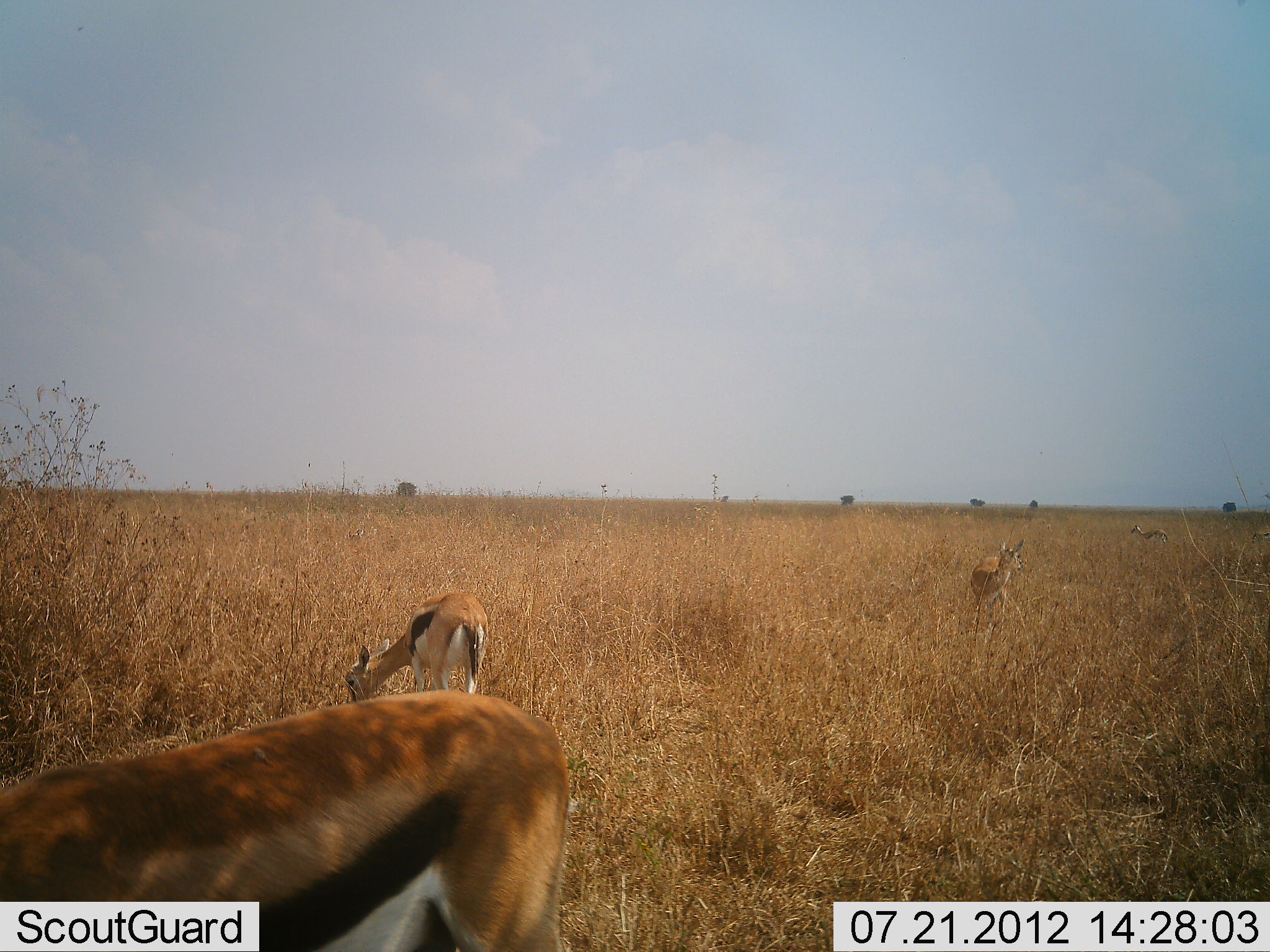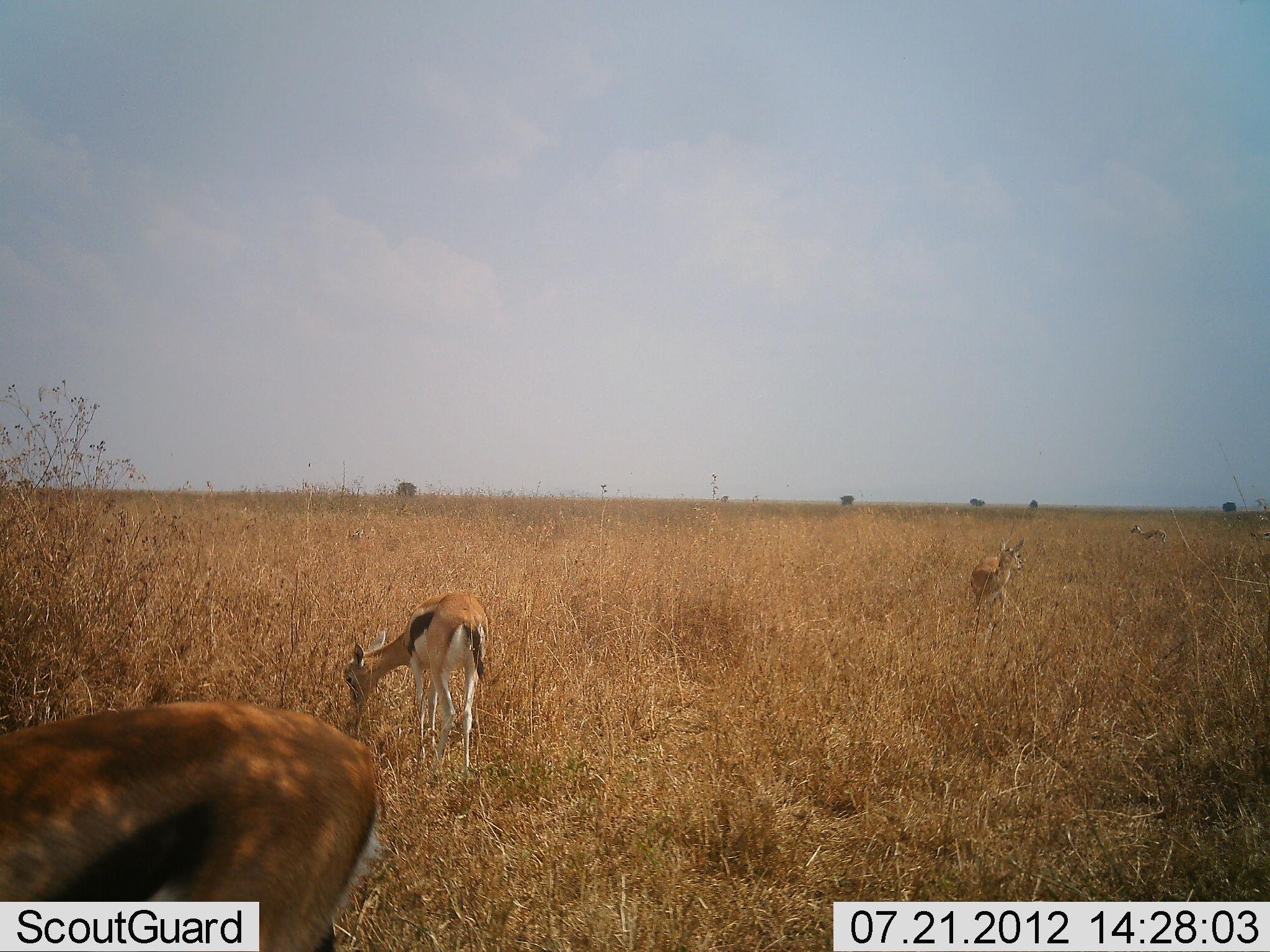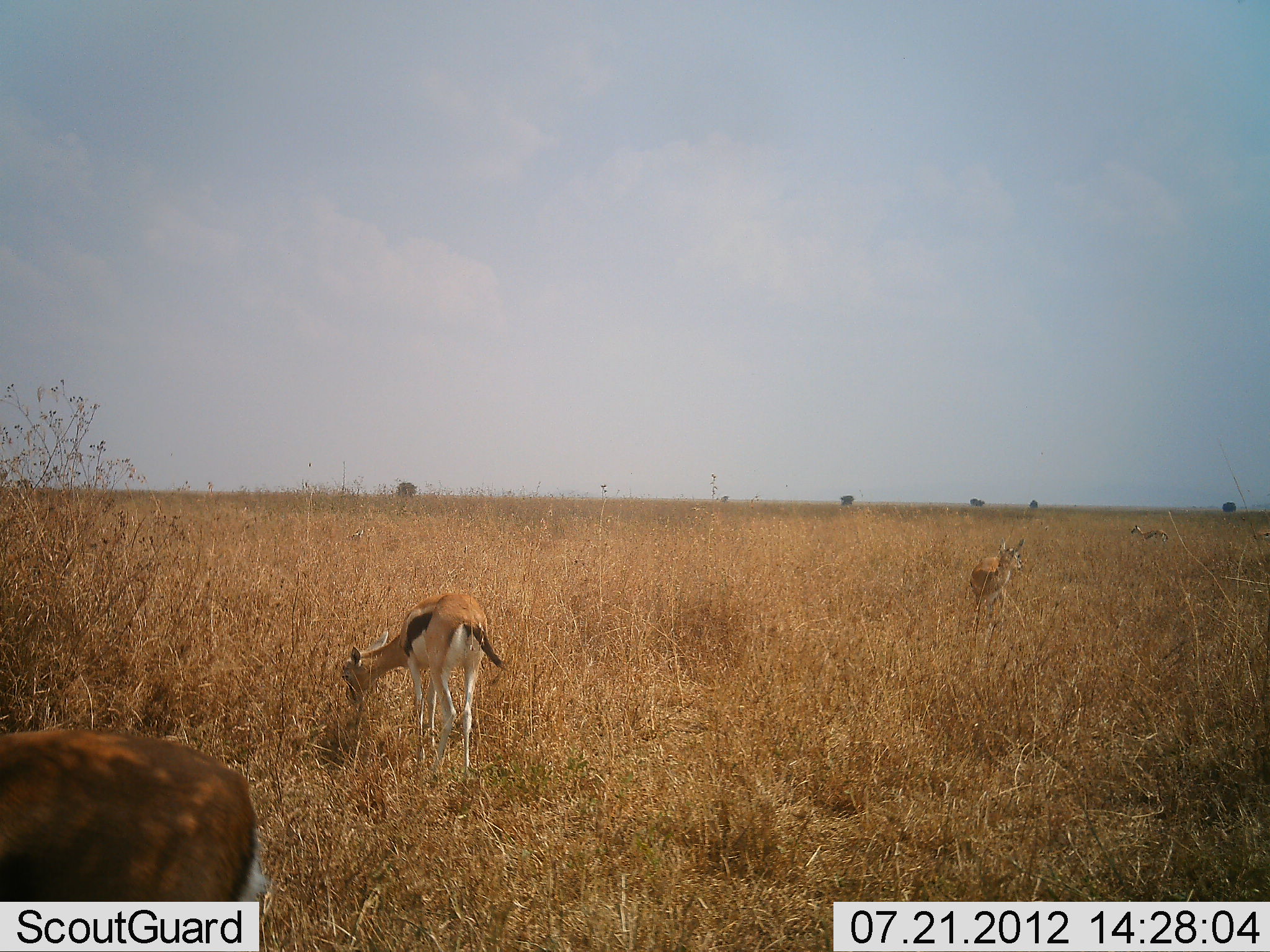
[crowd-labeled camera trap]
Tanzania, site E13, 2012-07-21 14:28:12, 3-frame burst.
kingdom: Animalia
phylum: Chordata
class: Mammalia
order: Artiodactyla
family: Bovidae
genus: Eudorcas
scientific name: Eudorcas thomsonii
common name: thomson's gazelle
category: gazellethomsons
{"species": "gazellethomsons (thomson's gazelle) (Eudorcas thomsonii)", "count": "4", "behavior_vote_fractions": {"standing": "90%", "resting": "0%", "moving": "0%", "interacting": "0%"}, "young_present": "10%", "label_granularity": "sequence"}